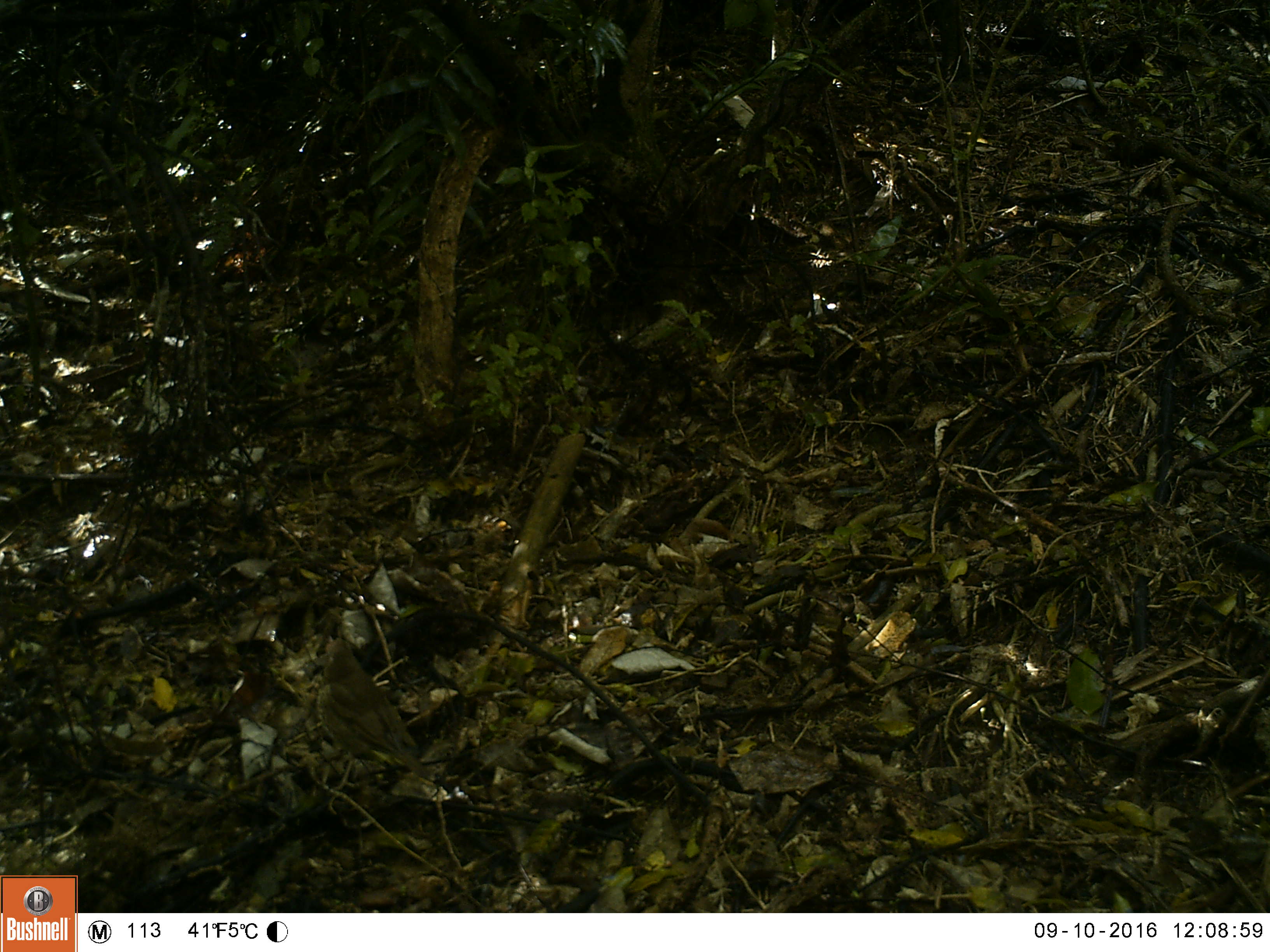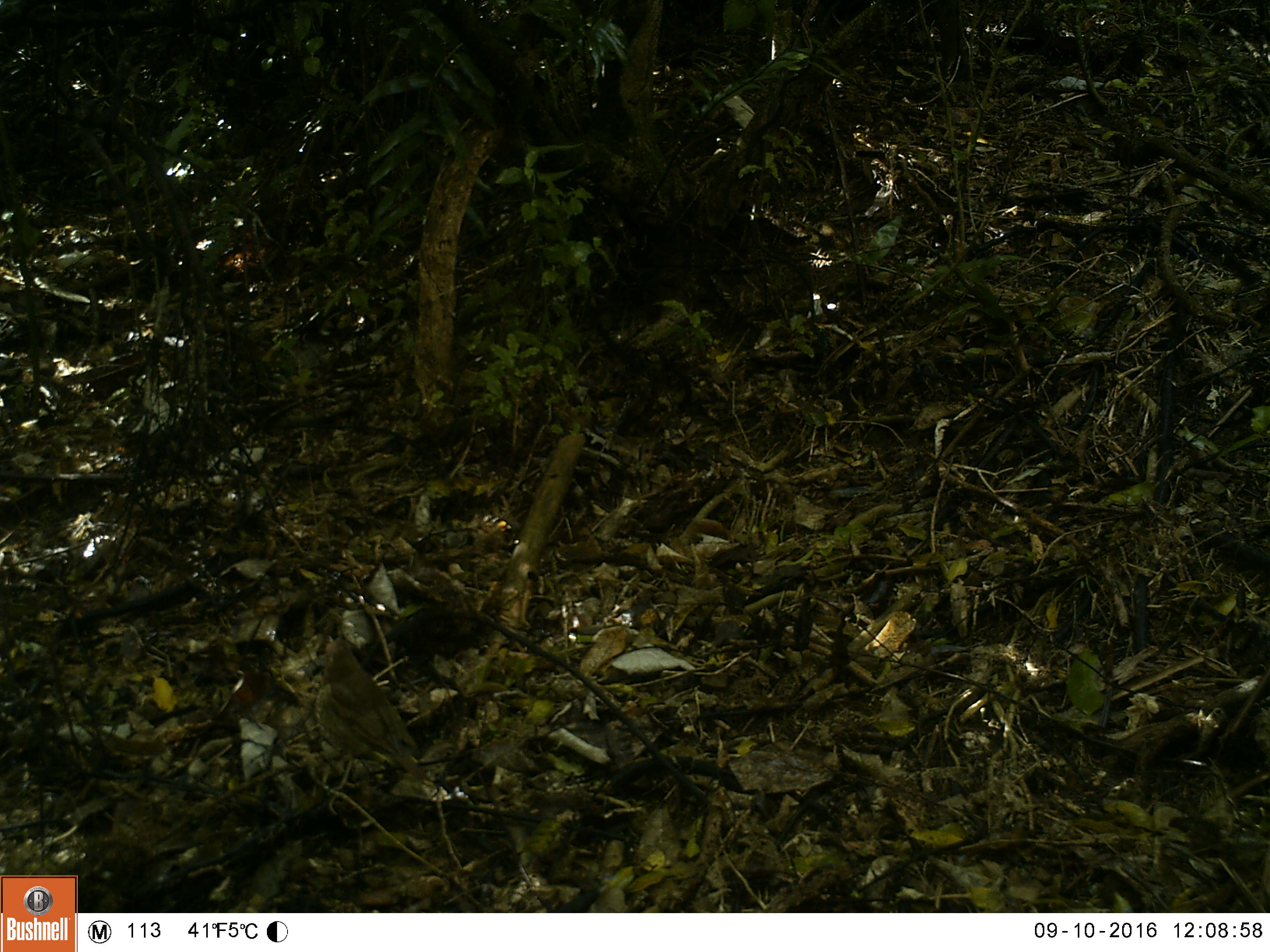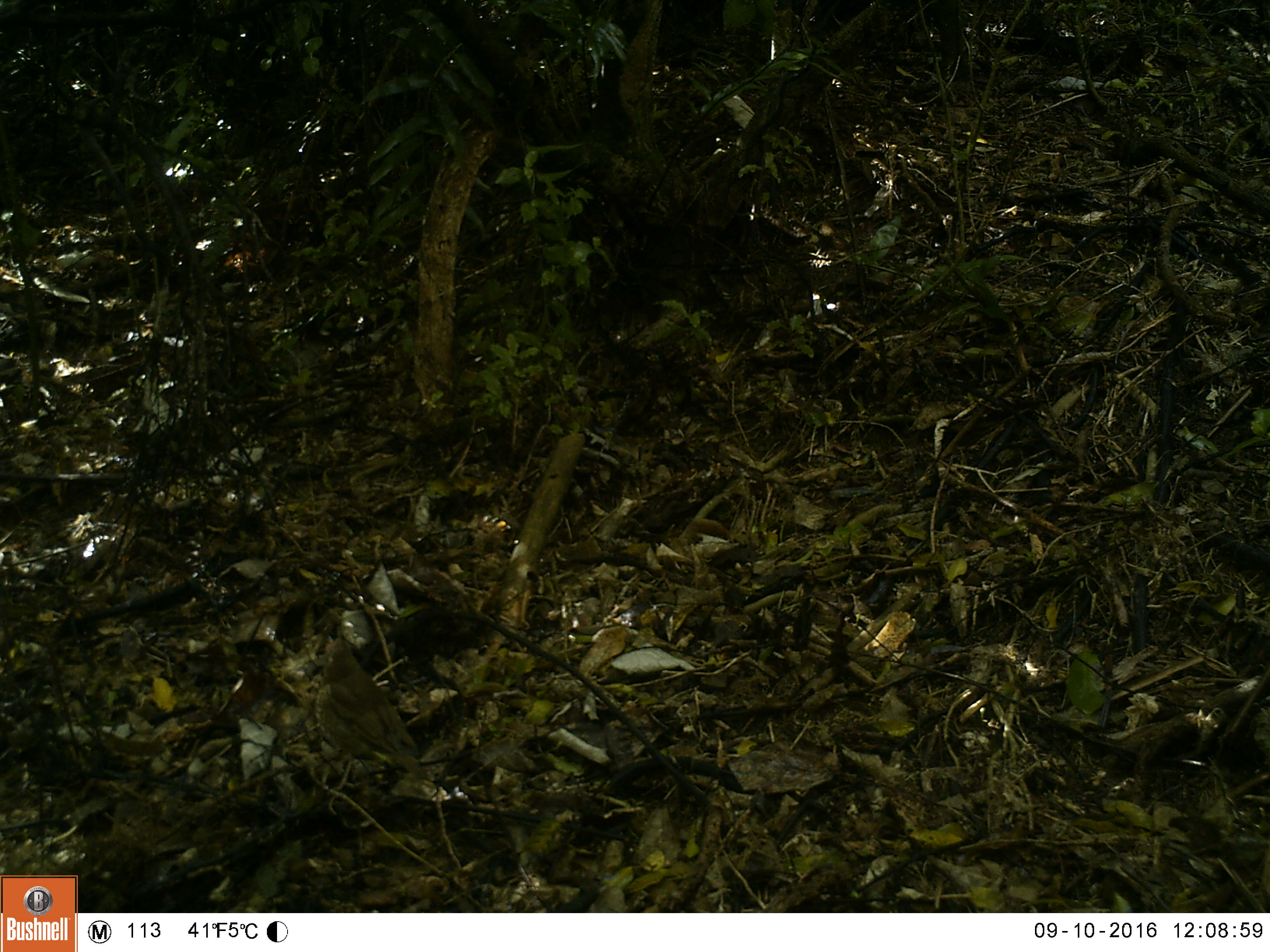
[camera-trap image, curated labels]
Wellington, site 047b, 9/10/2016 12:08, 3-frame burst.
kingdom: Animalia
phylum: Chordata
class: Aves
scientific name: Aves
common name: bird